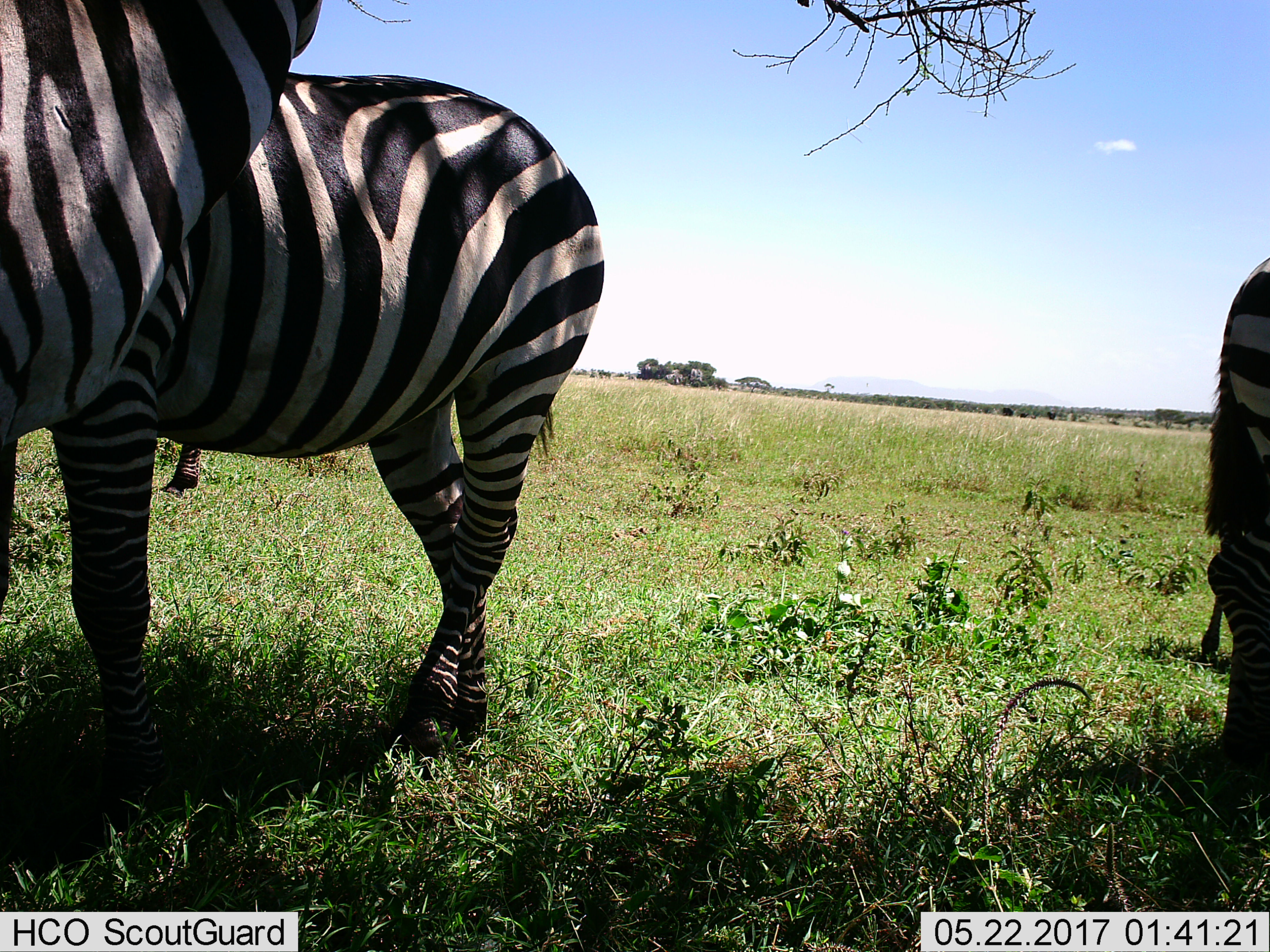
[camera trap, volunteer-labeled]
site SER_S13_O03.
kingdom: Animalia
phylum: Chordata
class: Mammalia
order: Perissodactyla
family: Equidae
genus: Equus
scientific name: Equus quagga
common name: plains zebra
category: zebraplains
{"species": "zebraplains (plains zebra) (Equus quagga)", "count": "3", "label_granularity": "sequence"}